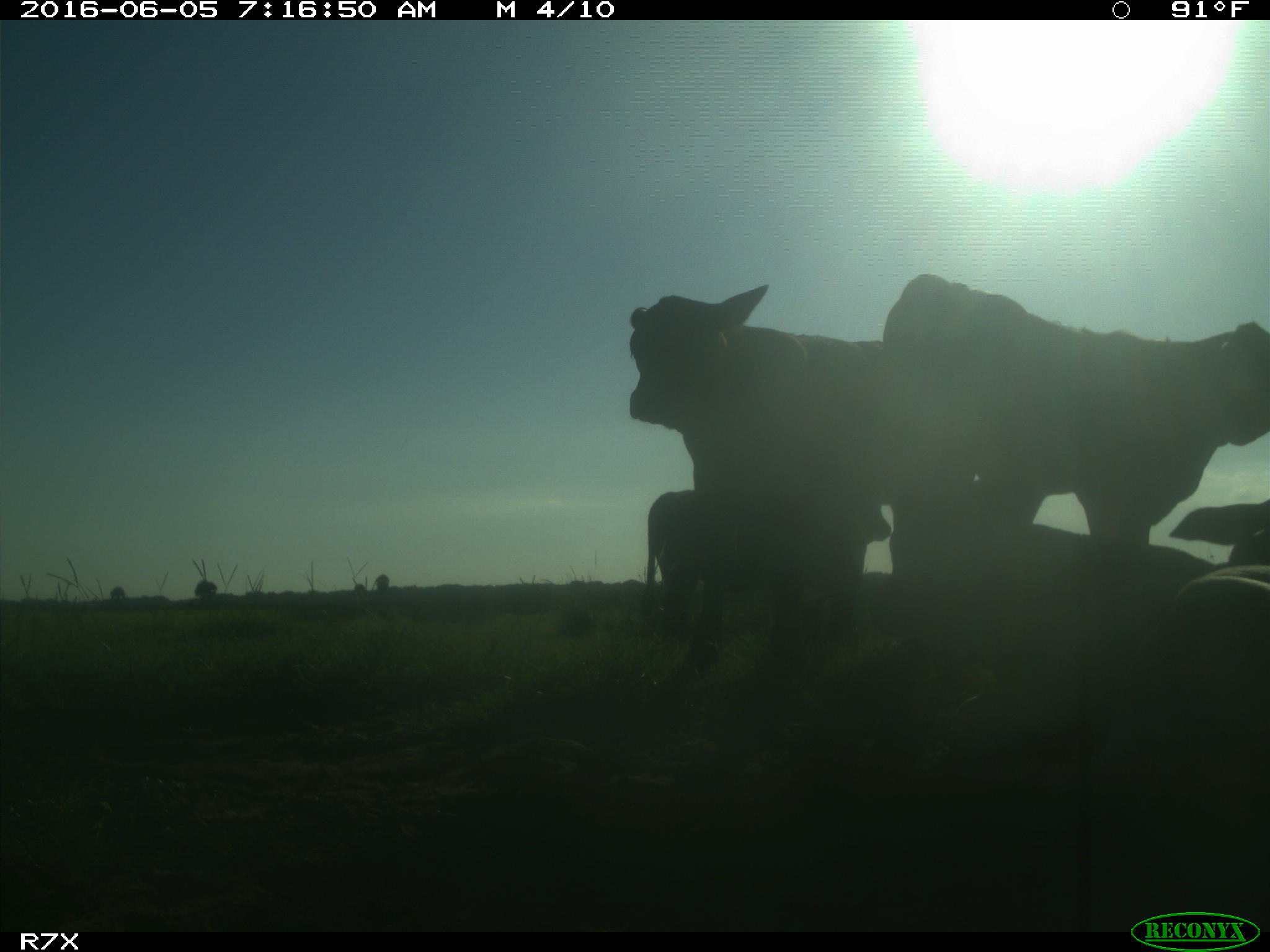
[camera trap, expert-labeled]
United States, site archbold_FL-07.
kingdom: Animalia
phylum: Chordata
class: Mammalia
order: Artiodactyla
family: Bovidae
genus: Bos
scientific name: Bos taurus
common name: domestic cow